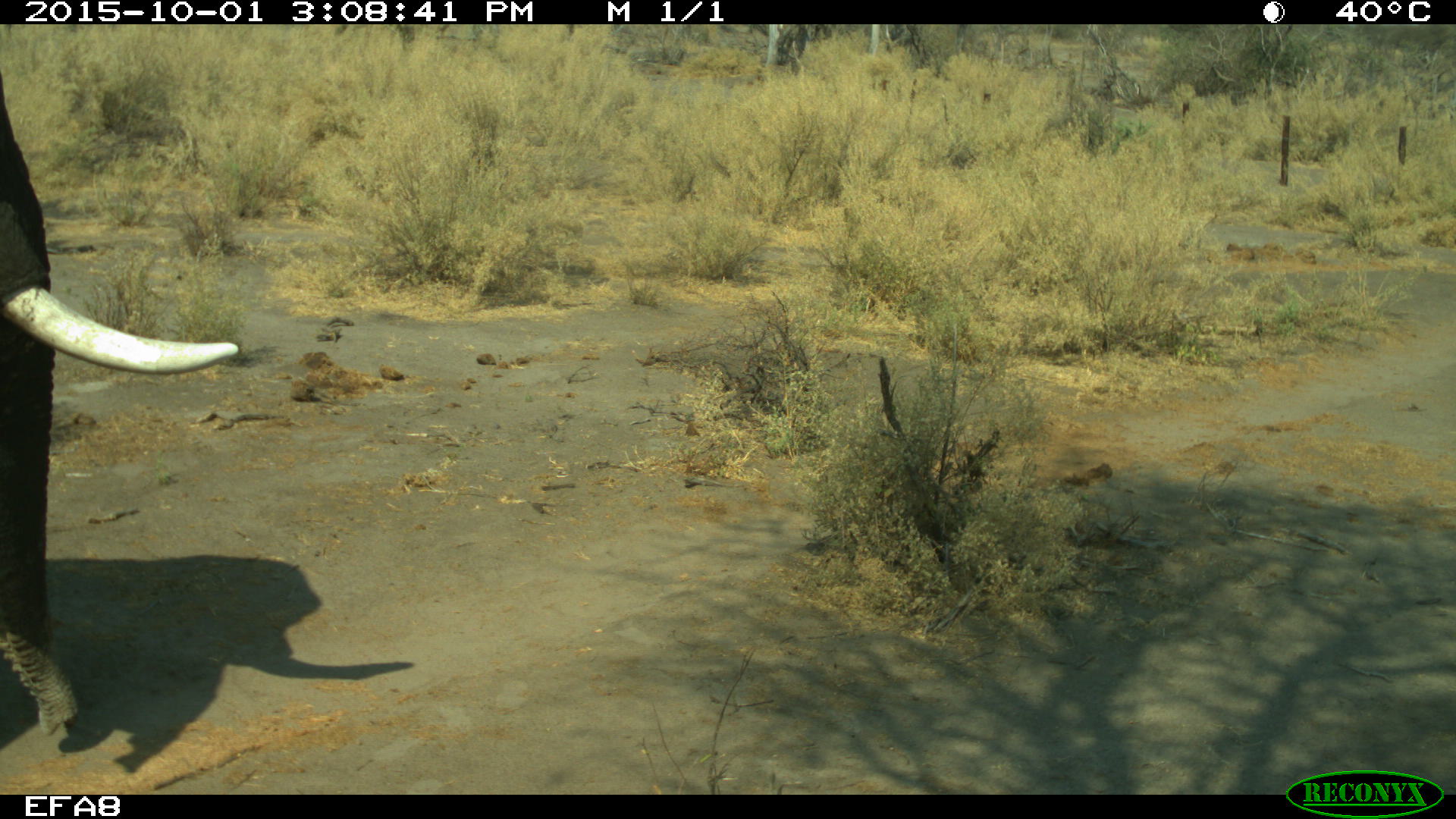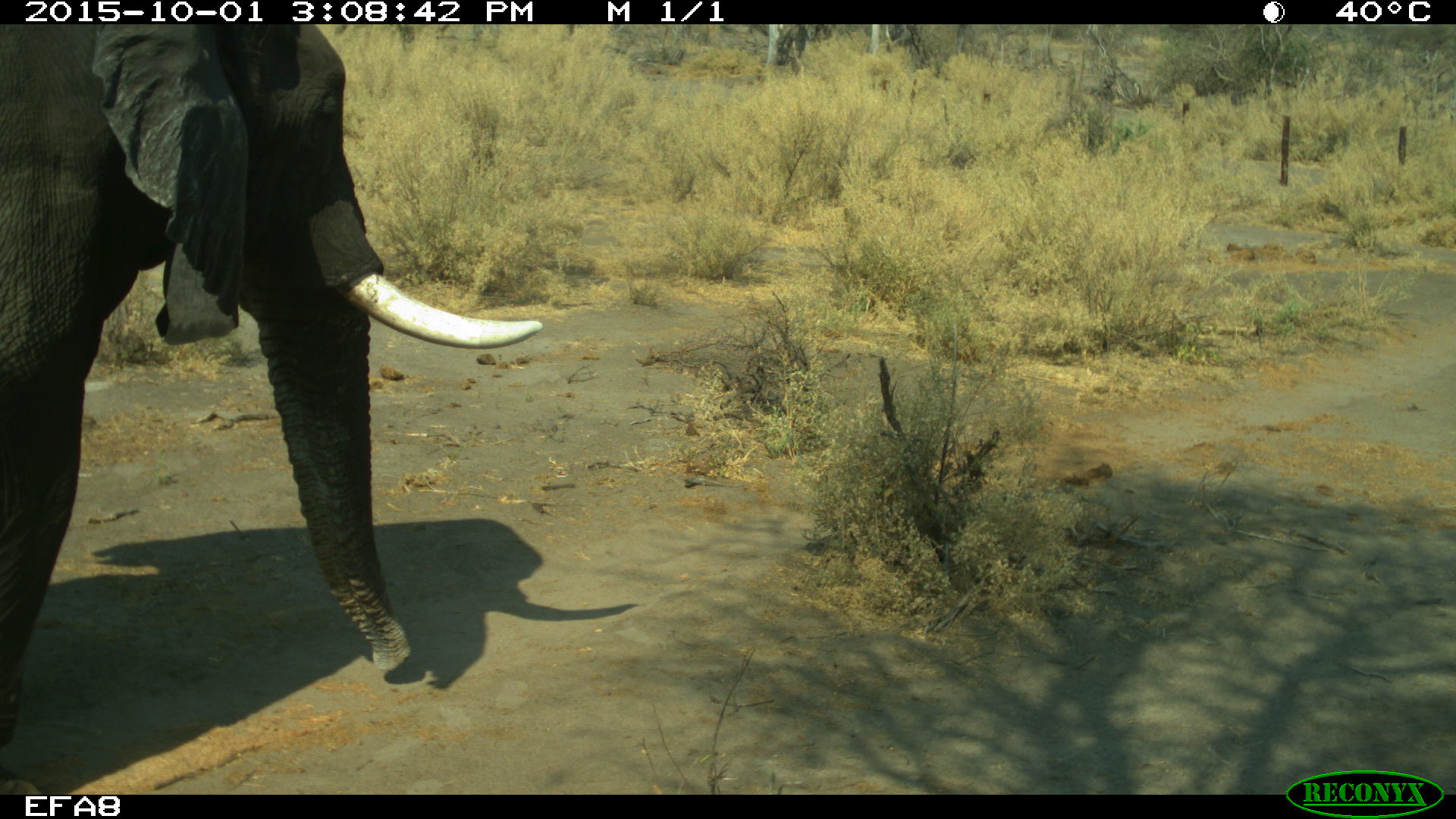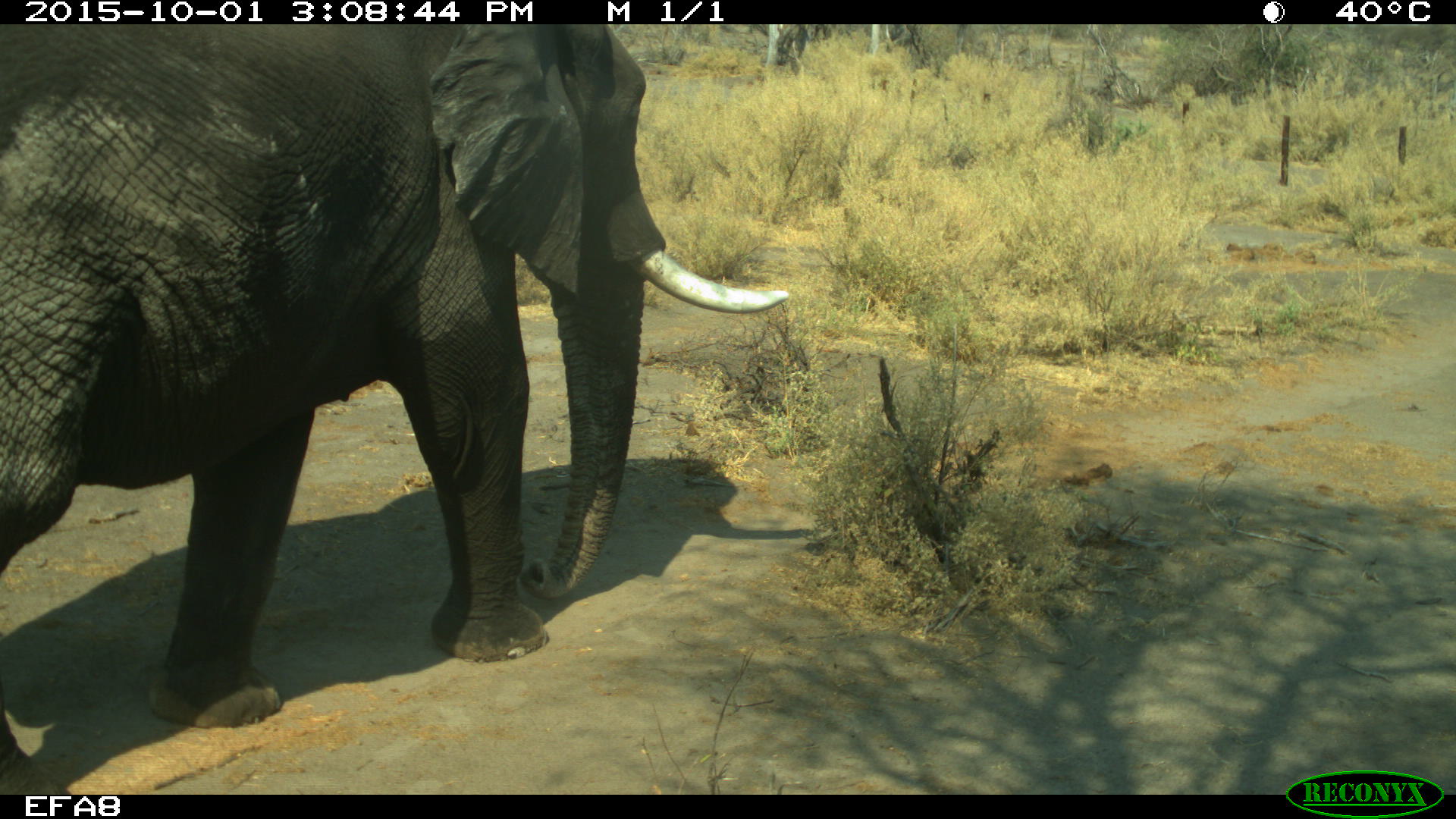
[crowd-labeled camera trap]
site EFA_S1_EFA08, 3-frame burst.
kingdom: Animalia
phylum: Chordata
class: Mammalia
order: Proboscidea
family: Elephantidae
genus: Loxodonta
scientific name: Loxodonta africana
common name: african bush elephant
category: elephant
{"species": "elephant (african bush elephant) (Loxodonta africana)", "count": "1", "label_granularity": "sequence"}